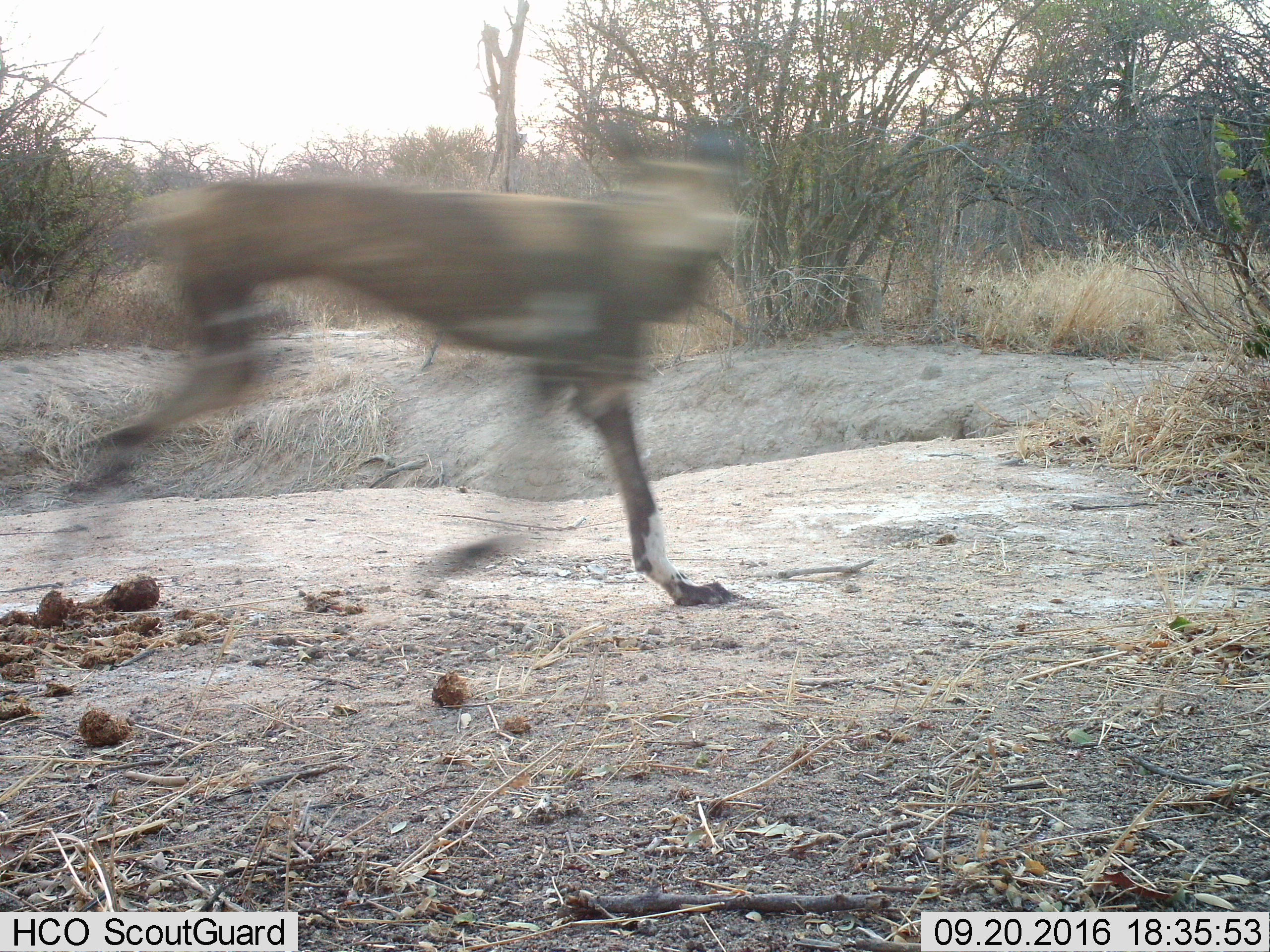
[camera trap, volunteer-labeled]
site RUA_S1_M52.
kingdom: Animalia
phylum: Chordata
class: Mammalia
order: Carnivora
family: Canidae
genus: Lycaon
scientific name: Lycaon pictus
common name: african wild dog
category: wilddog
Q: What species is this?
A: Wilddog (african wild dog) (Lycaon pictus).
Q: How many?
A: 1.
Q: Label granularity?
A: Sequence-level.